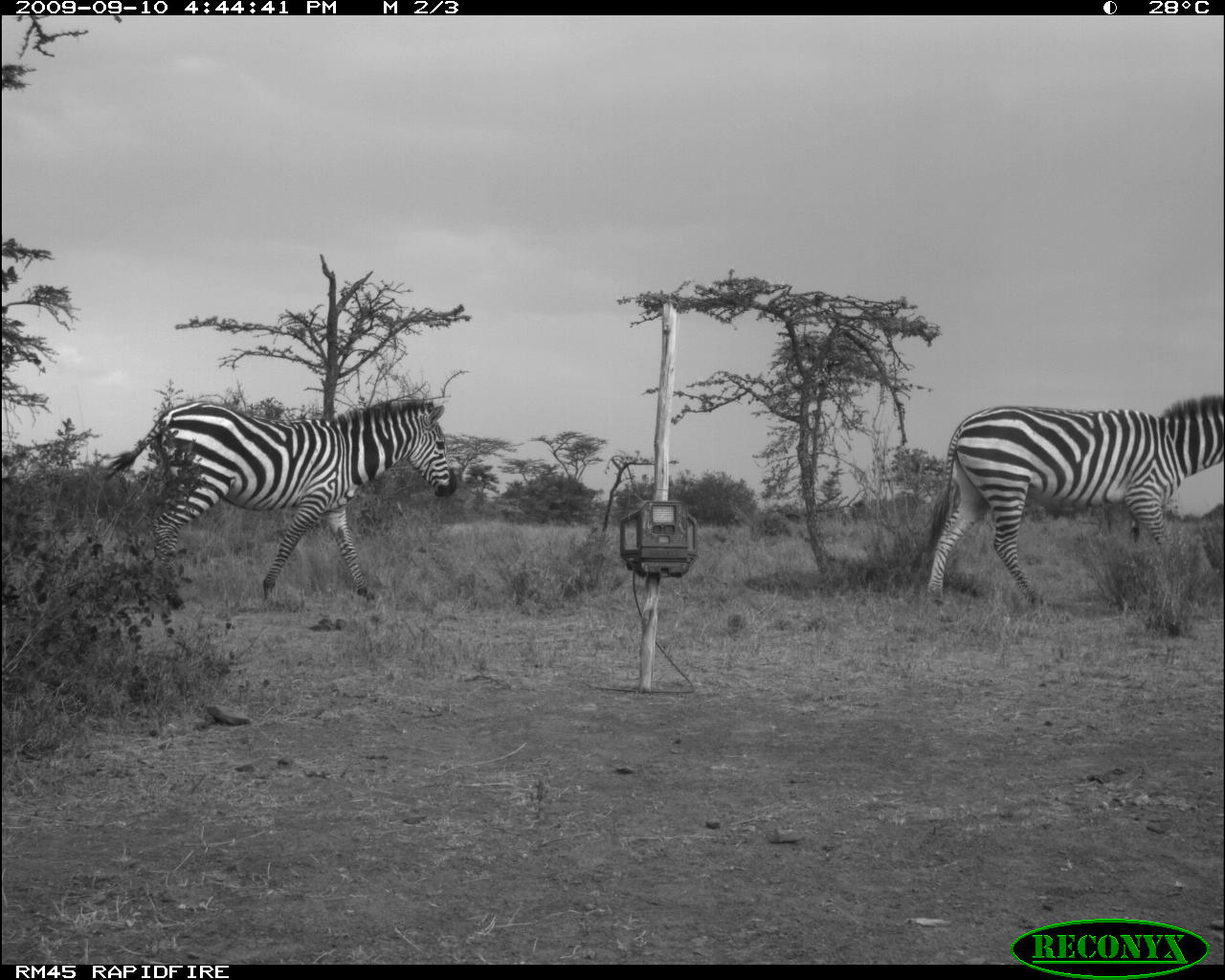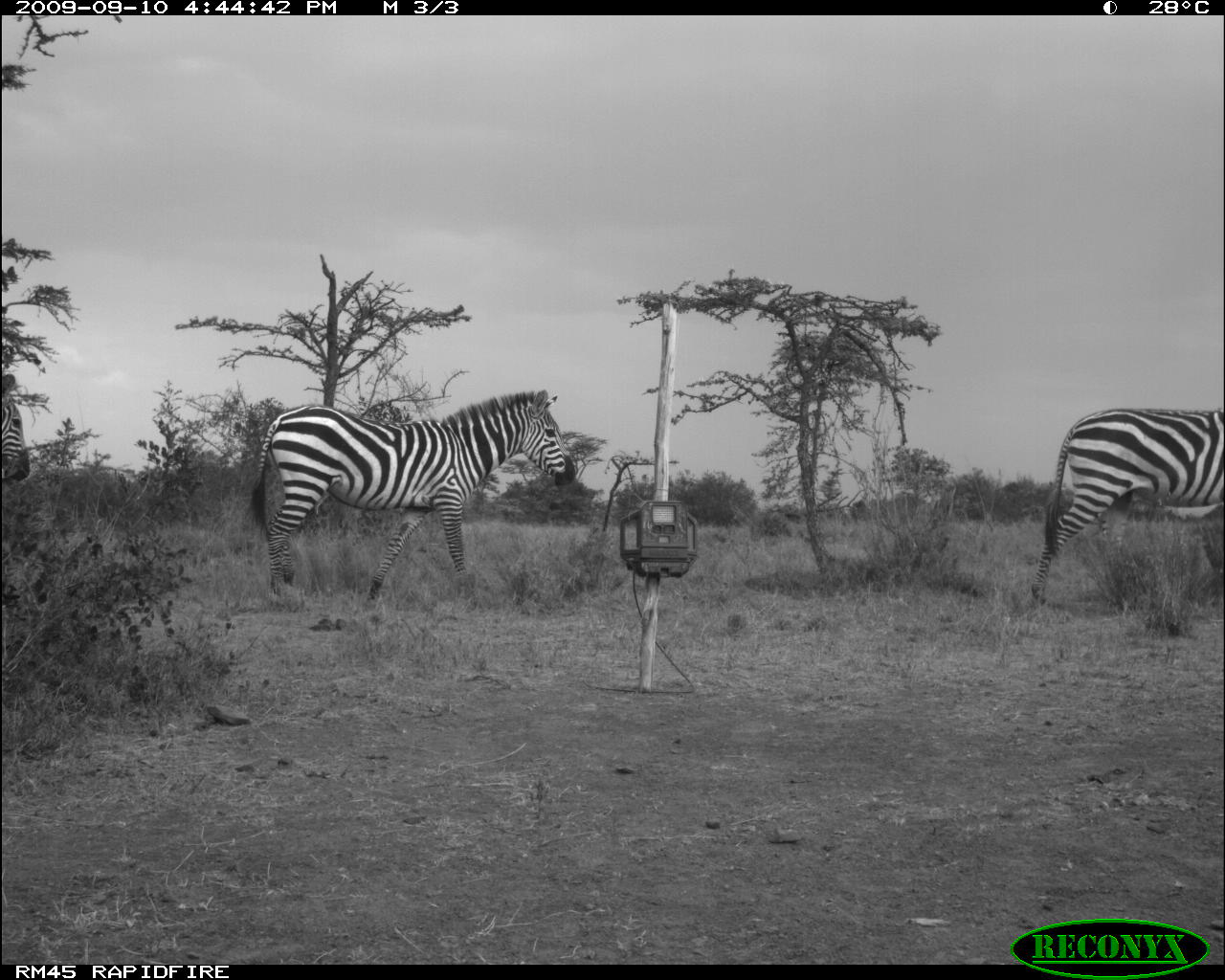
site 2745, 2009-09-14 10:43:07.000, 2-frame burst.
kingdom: Animalia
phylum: Chordata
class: Mammalia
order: Perissodactyla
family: Equidae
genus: Equus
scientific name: Equus quagga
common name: plains zebra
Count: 1.